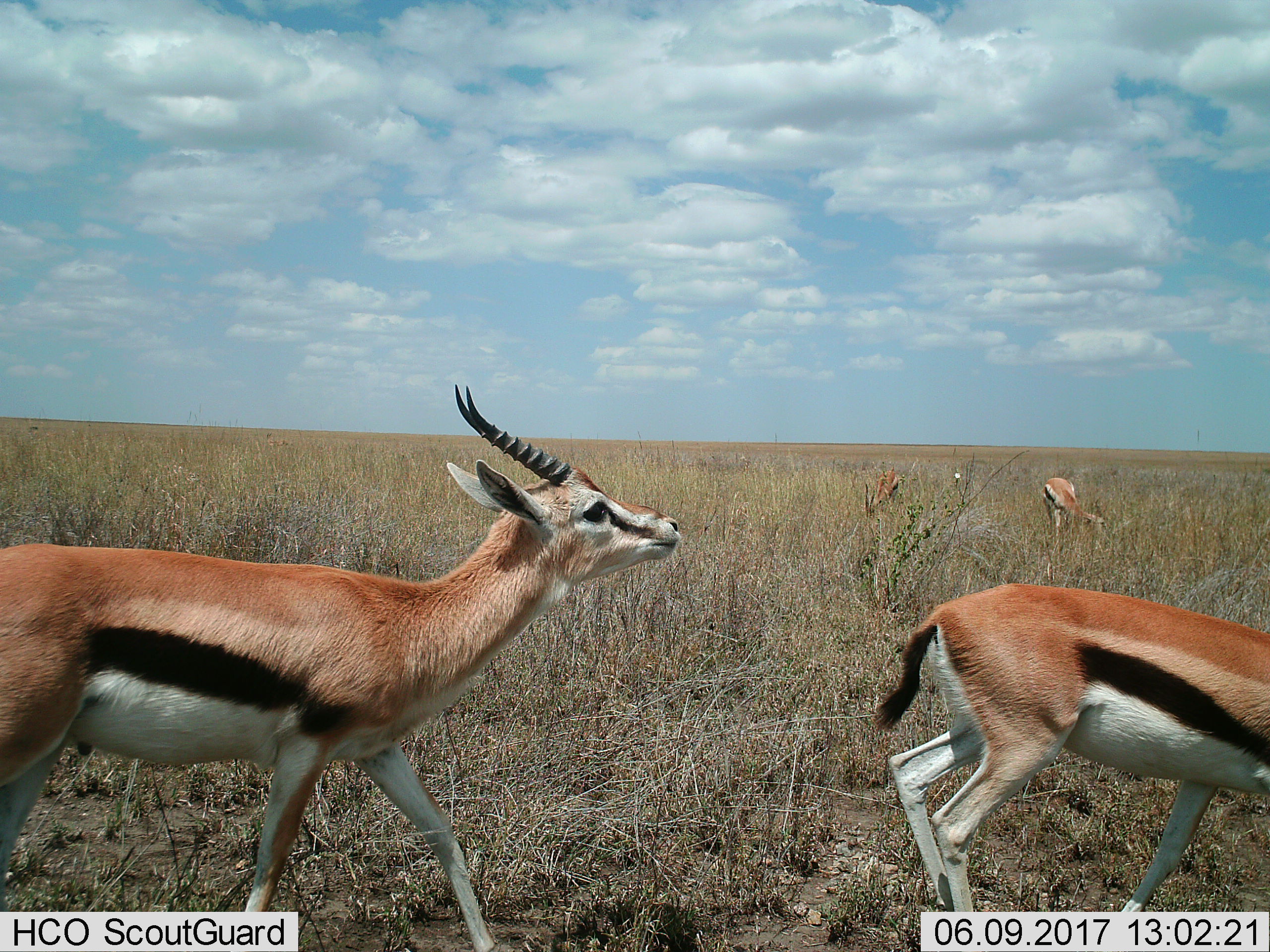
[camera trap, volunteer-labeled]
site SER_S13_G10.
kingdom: Animalia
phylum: Chordata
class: Mammalia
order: Artiodactyla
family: Bovidae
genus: Eudorcas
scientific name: Eudorcas thomsonii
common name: thomson's gazelle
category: gazellethomsons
Gazellethomsons (thomson's gazelle) (Eudorcas thomsonii), count 4. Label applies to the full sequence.